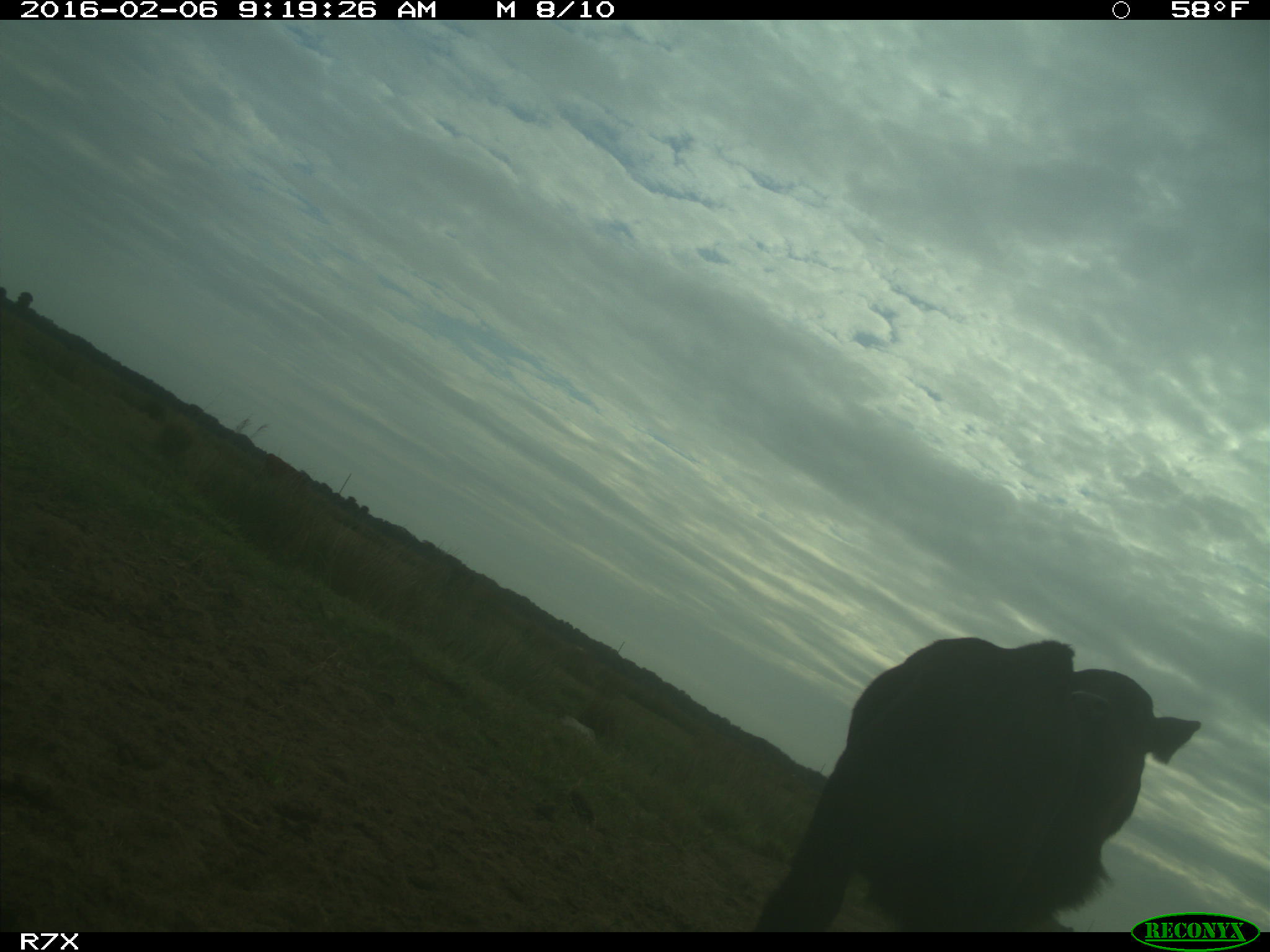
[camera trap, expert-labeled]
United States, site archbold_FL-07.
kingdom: Animalia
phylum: Chordata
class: Mammalia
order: Artiodactyla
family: Bovidae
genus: Bos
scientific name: Bos taurus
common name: domestic cow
Bos taurus (domestic cow).